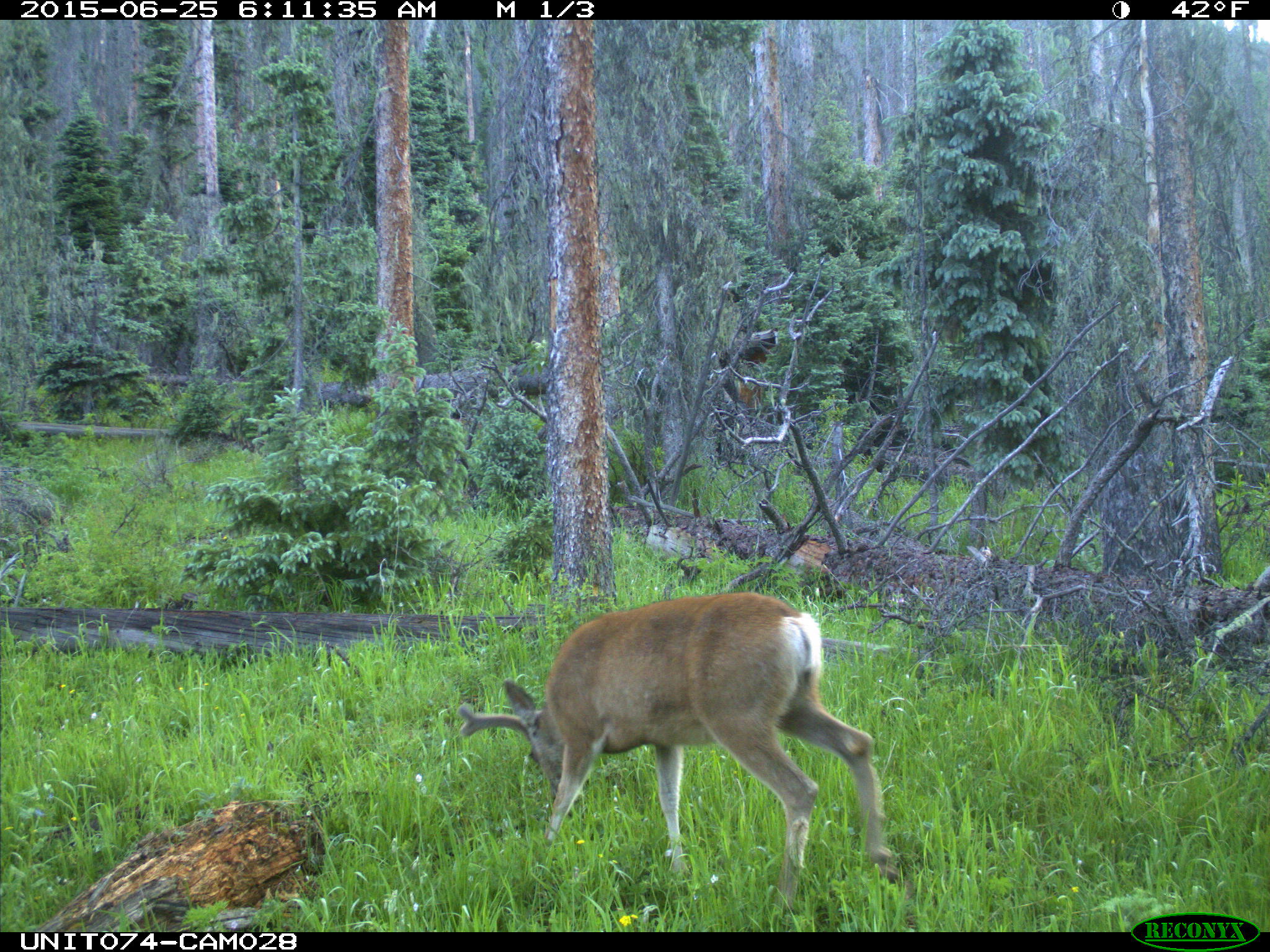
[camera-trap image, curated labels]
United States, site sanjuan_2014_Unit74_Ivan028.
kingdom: Animalia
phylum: Chordata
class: Mammalia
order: Artiodactyla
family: Cervidae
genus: Odocoileus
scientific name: Odocoileus hemionus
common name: mule deer